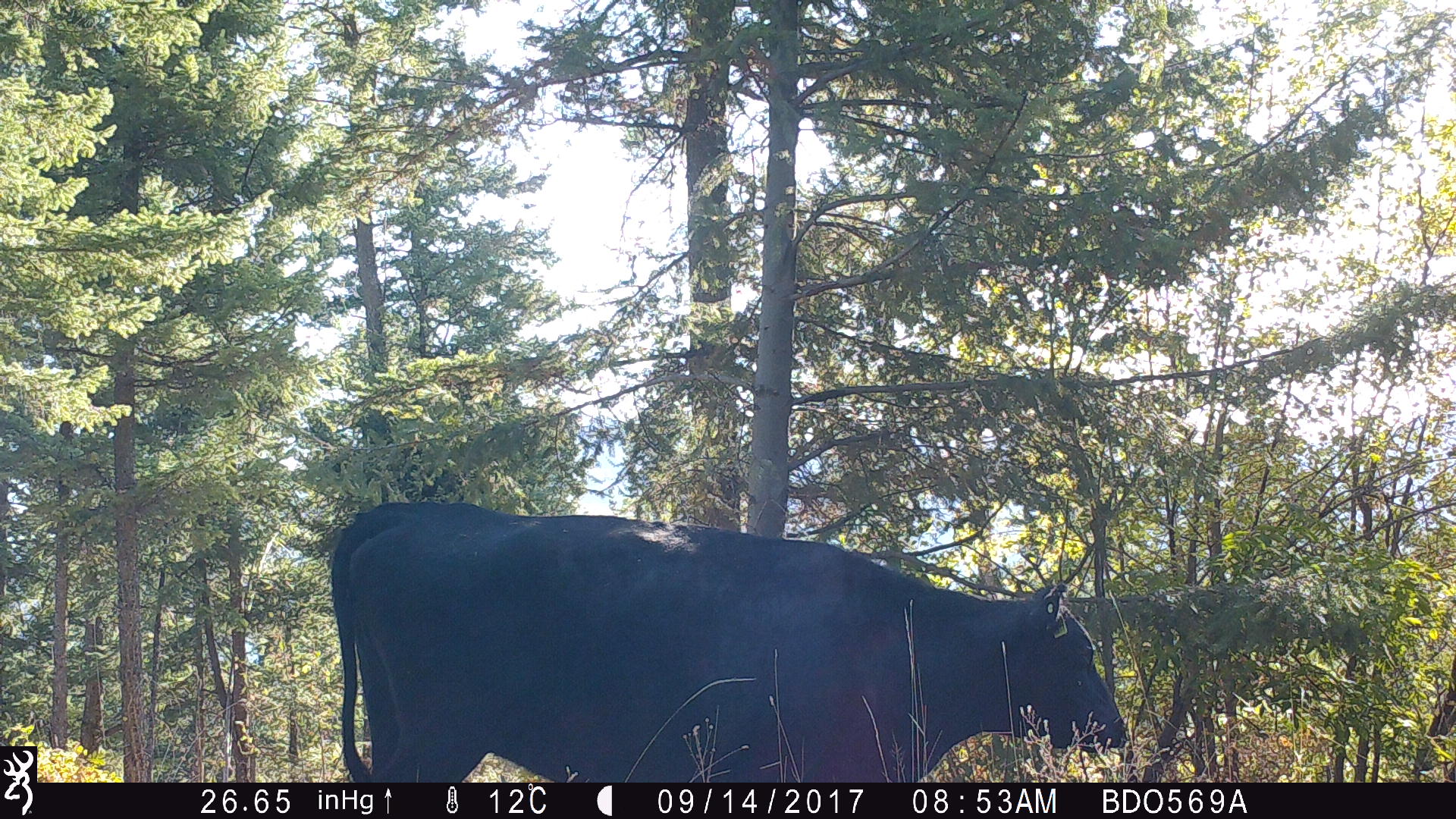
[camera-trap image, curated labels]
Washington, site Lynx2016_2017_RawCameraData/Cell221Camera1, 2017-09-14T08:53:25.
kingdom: Animalia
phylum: Chordata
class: Mammalia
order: Artiodactyla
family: Bovidae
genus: Bos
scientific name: Bos taurus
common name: domestic cattle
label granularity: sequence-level